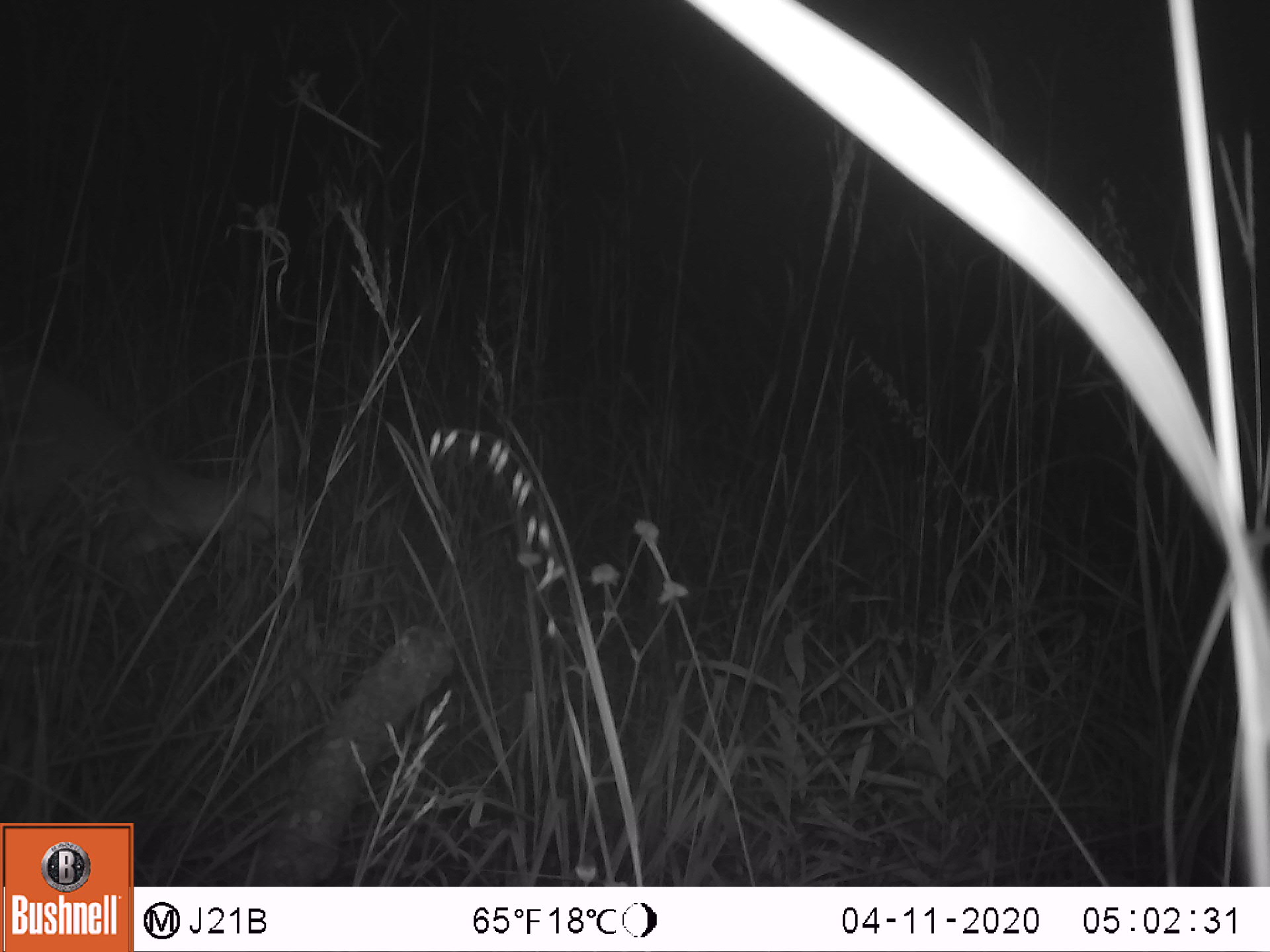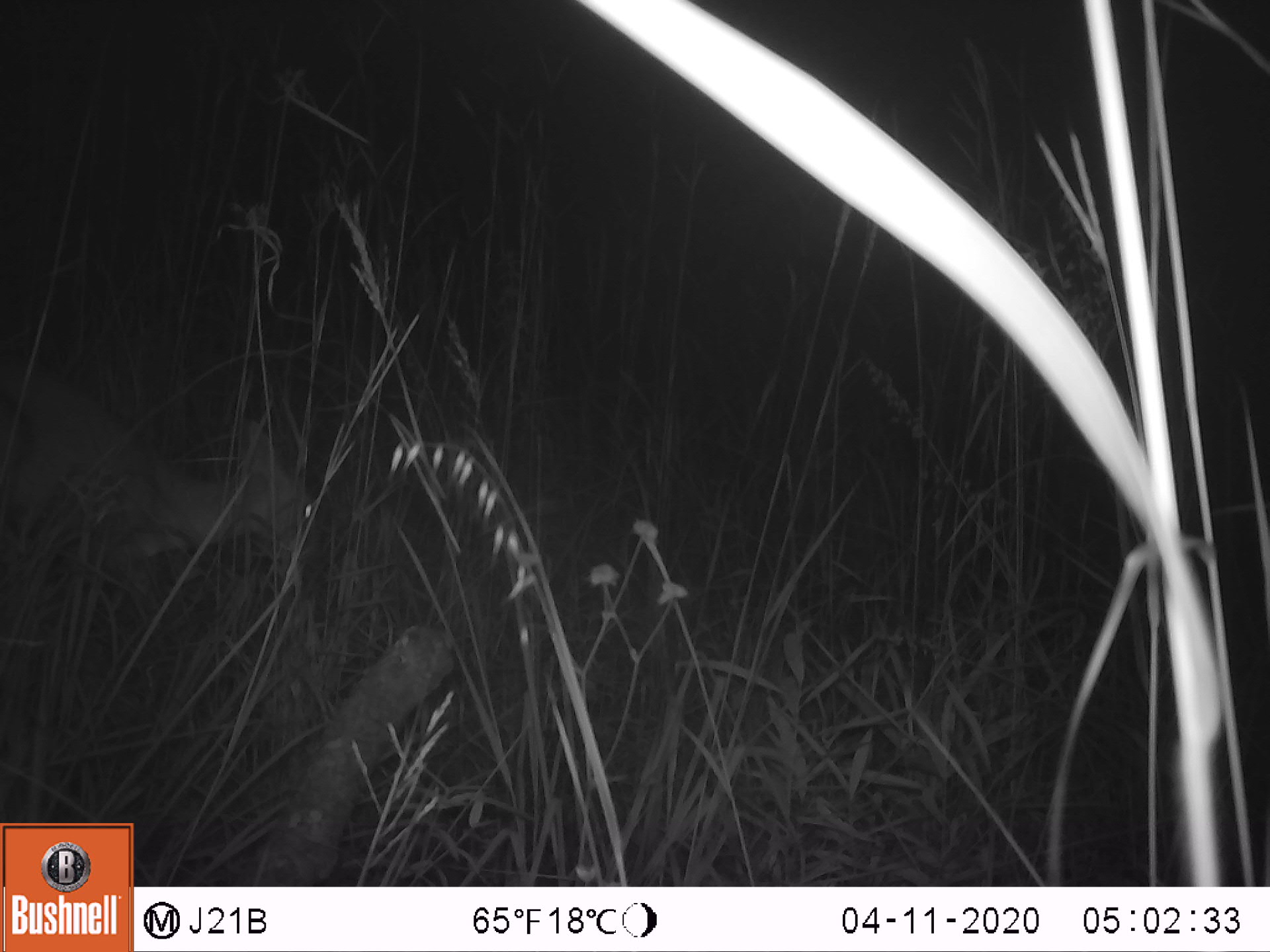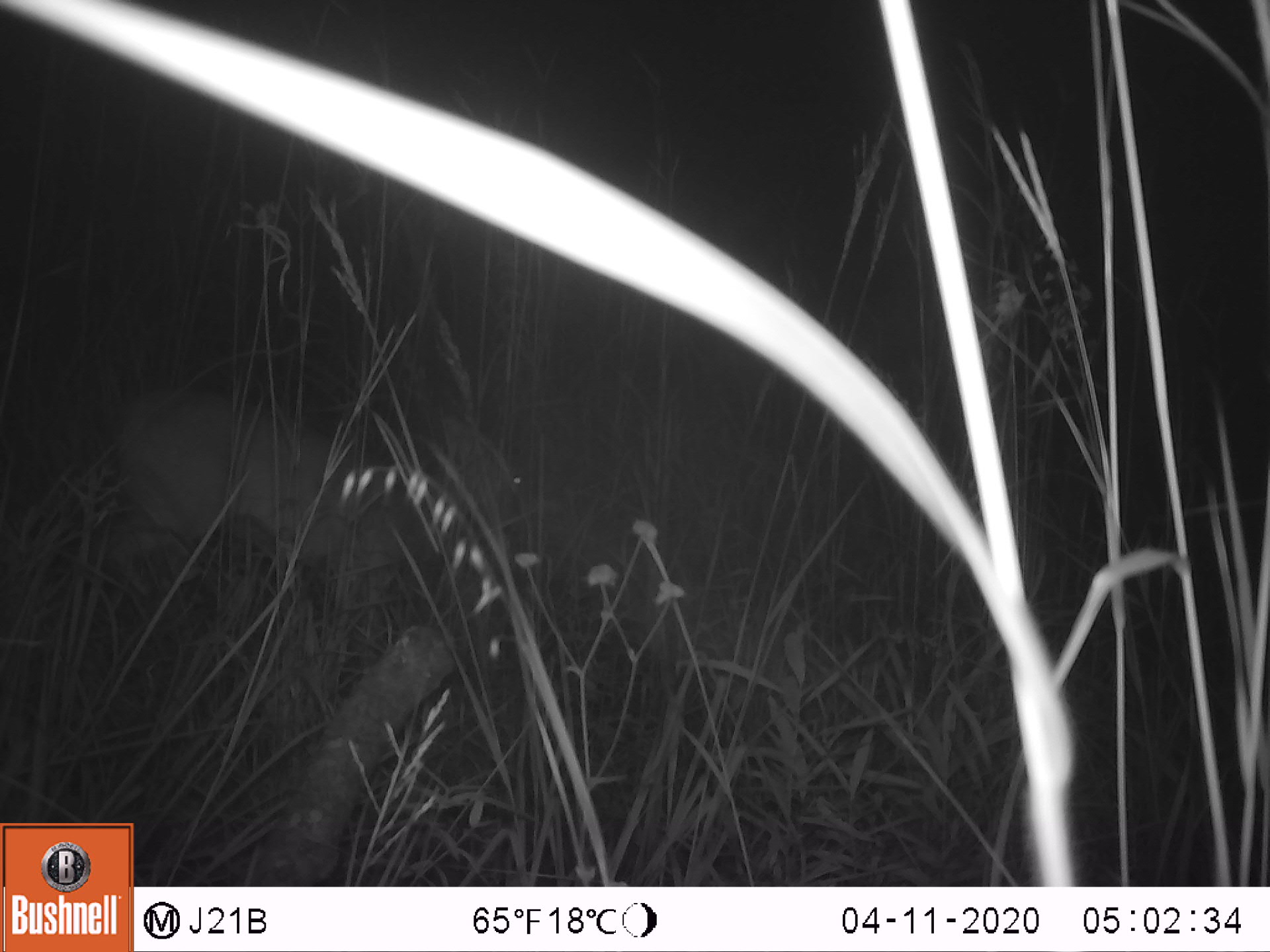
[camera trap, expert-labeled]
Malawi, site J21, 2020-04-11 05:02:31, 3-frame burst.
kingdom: Animalia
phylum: Chordata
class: Mammalia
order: Artiodactyla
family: Bovidae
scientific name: Antilopinae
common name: small antelope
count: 1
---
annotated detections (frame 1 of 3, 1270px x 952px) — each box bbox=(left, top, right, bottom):
small antelope: bbox=(8, 344, 316, 617)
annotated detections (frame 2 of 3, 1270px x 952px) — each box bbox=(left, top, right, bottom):
small antelope: bbox=(5, 357, 328, 620)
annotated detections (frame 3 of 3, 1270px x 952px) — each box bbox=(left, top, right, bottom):
small antelope: bbox=(113, 384, 547, 626)